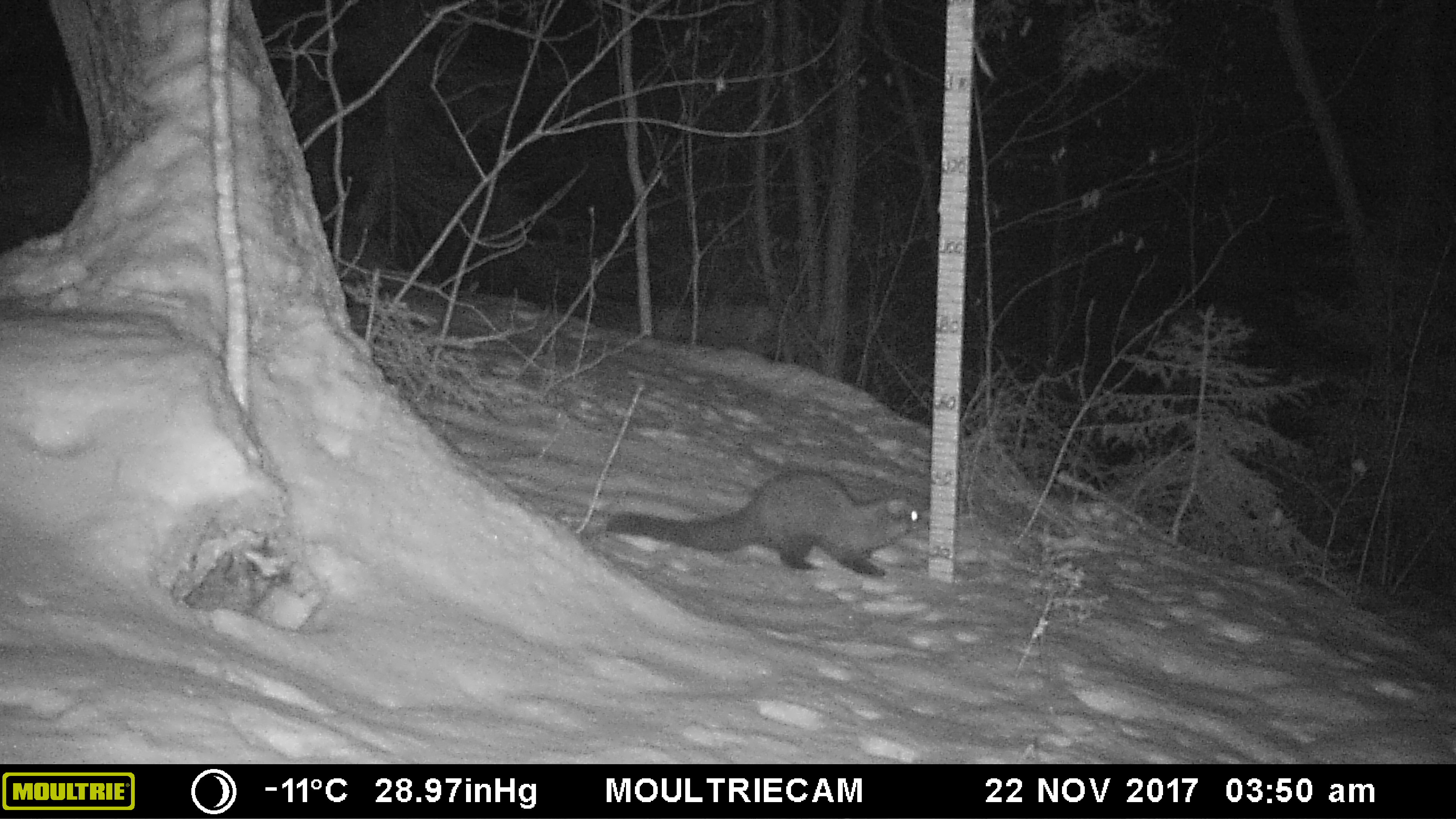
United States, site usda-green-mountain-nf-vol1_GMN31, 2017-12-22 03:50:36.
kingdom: Animalia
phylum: Chordata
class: Mammalia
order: Carnivora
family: Mustelidae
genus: Pekania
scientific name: Pekania pennanti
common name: fisher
Fisher (Pekania pennanti).